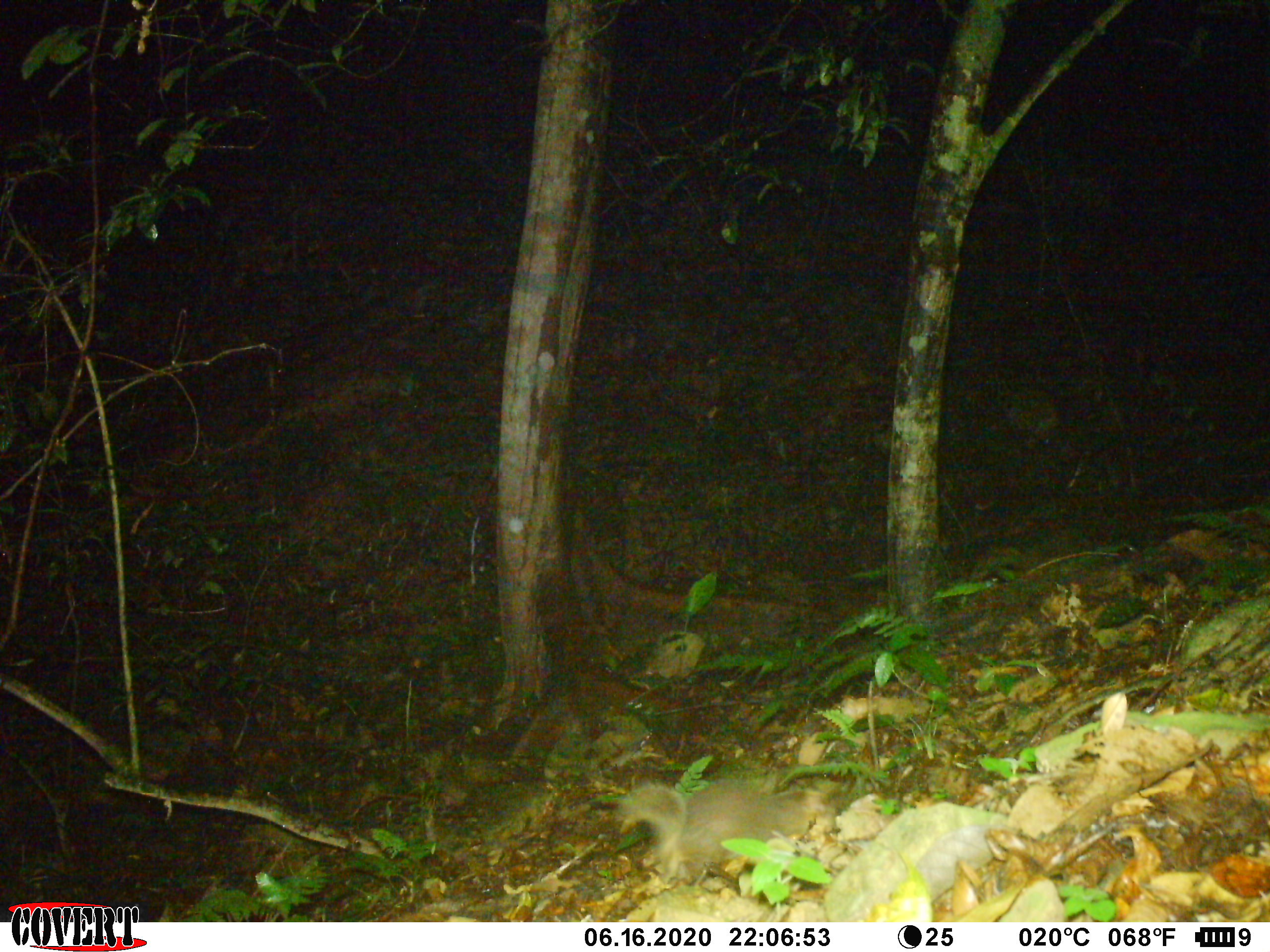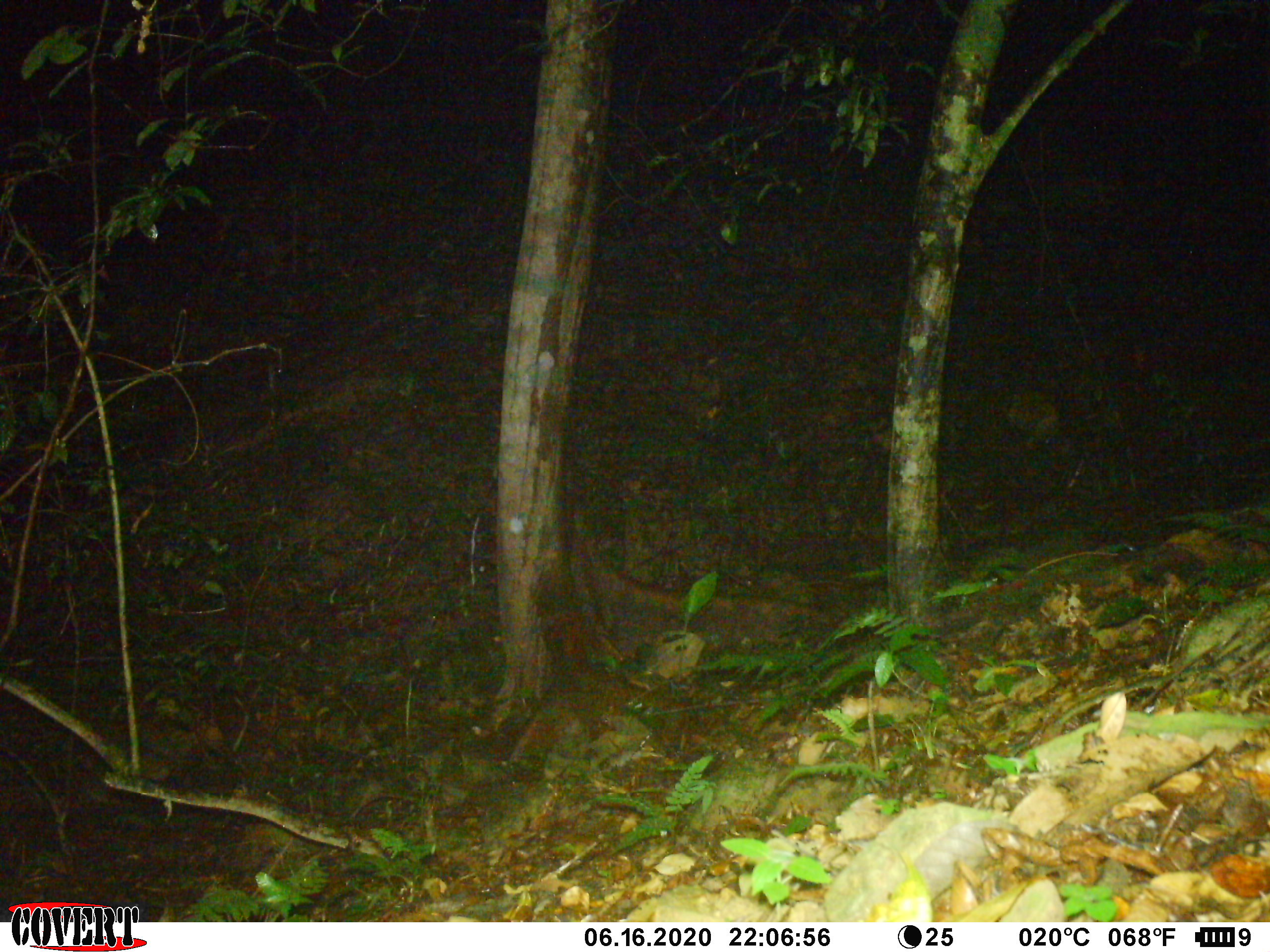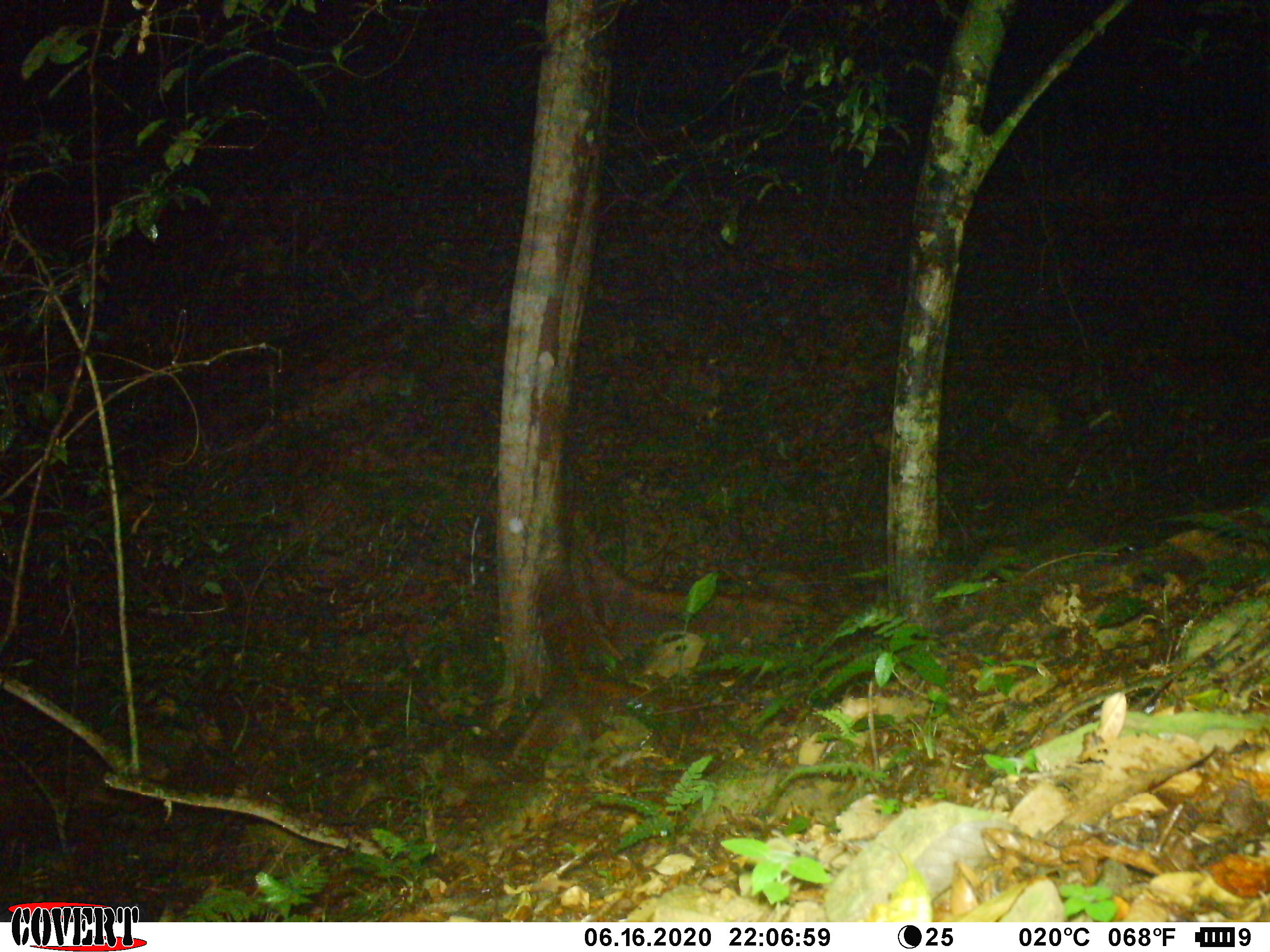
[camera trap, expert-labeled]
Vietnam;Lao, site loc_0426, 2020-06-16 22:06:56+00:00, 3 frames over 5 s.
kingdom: Animalia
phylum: Chordata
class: Mammalia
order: Carnivora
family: Mustelidae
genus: Melogale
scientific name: Melogale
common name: ferret badger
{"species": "ferret badger (Melogale)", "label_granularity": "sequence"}